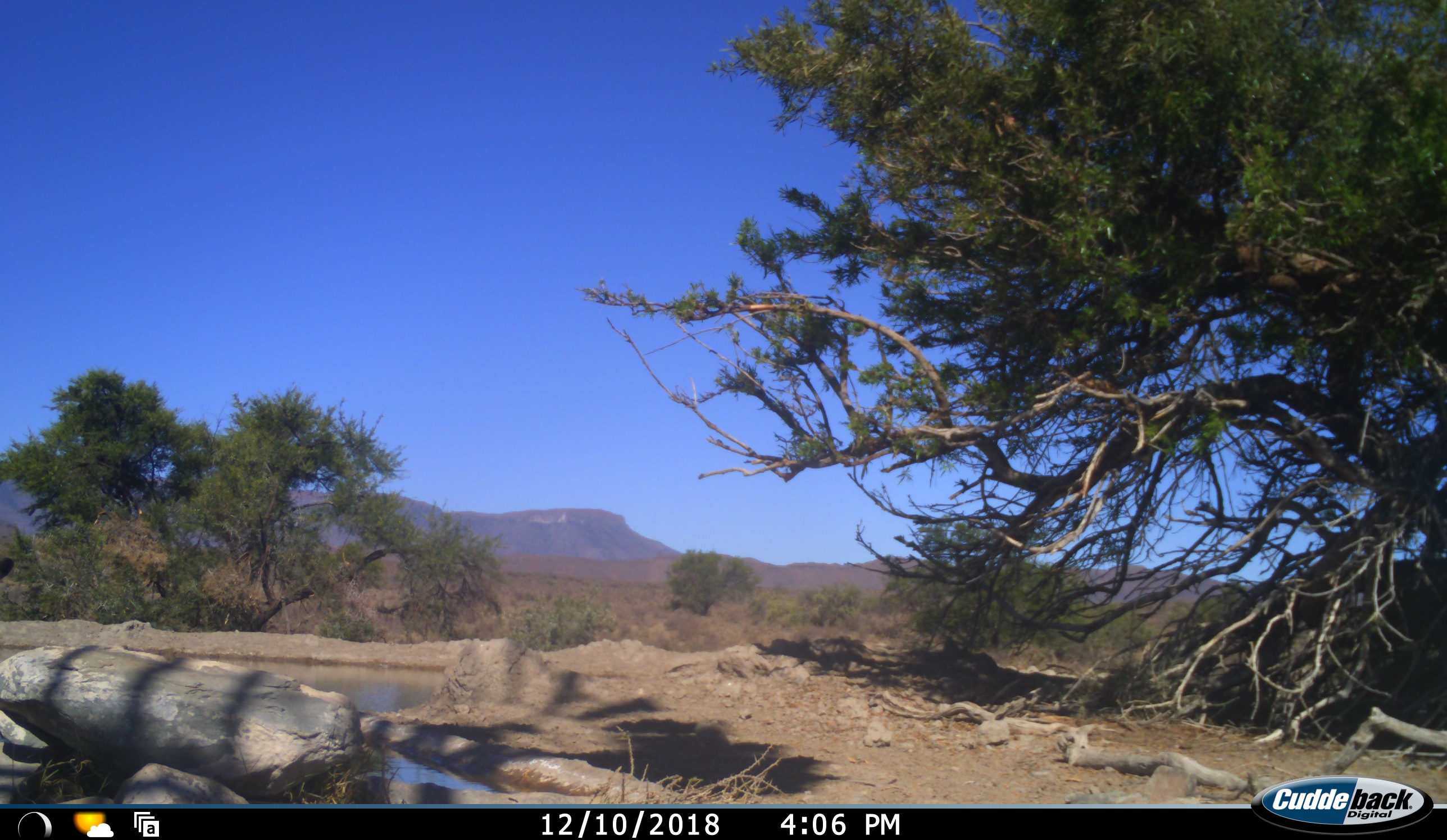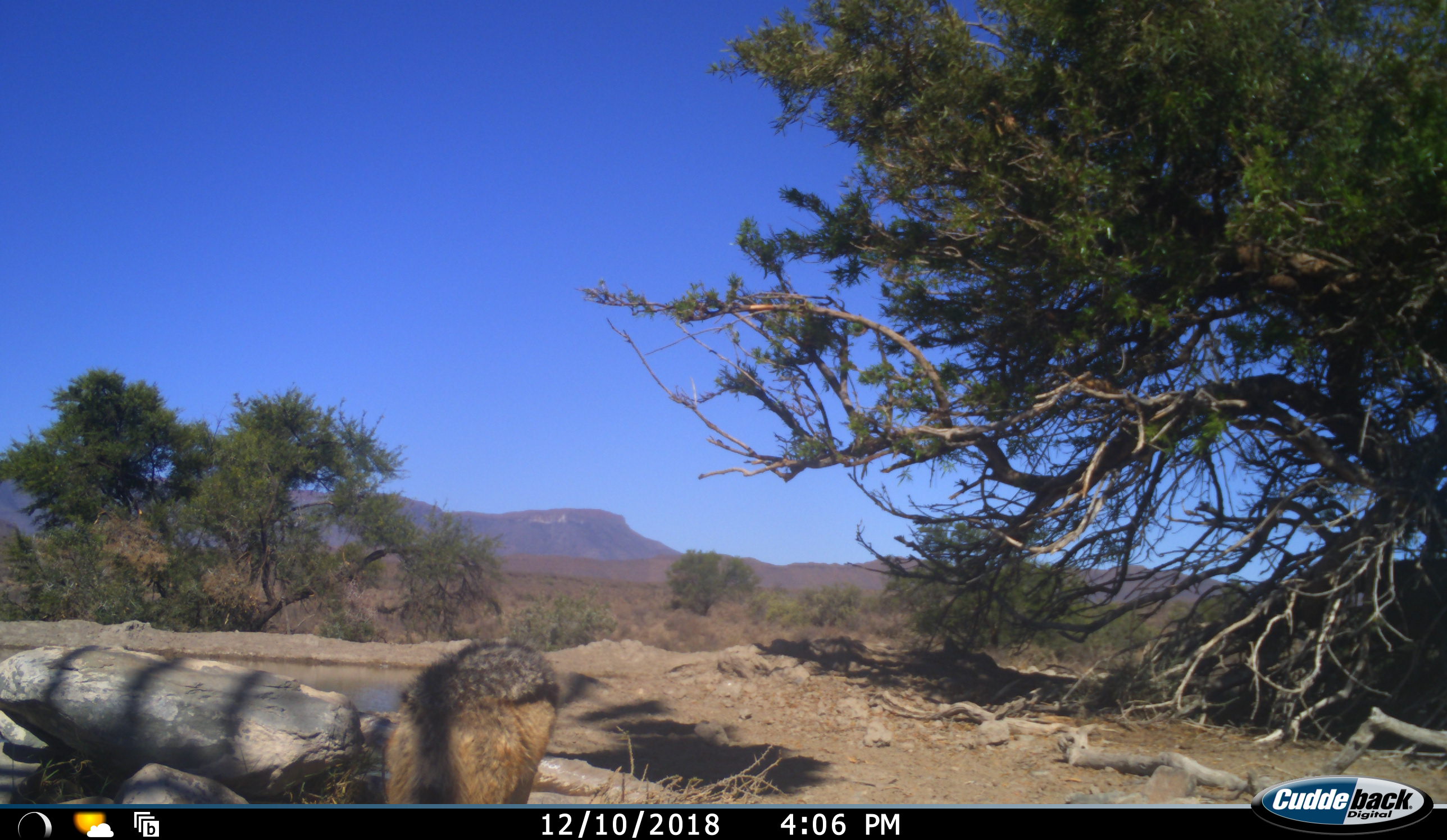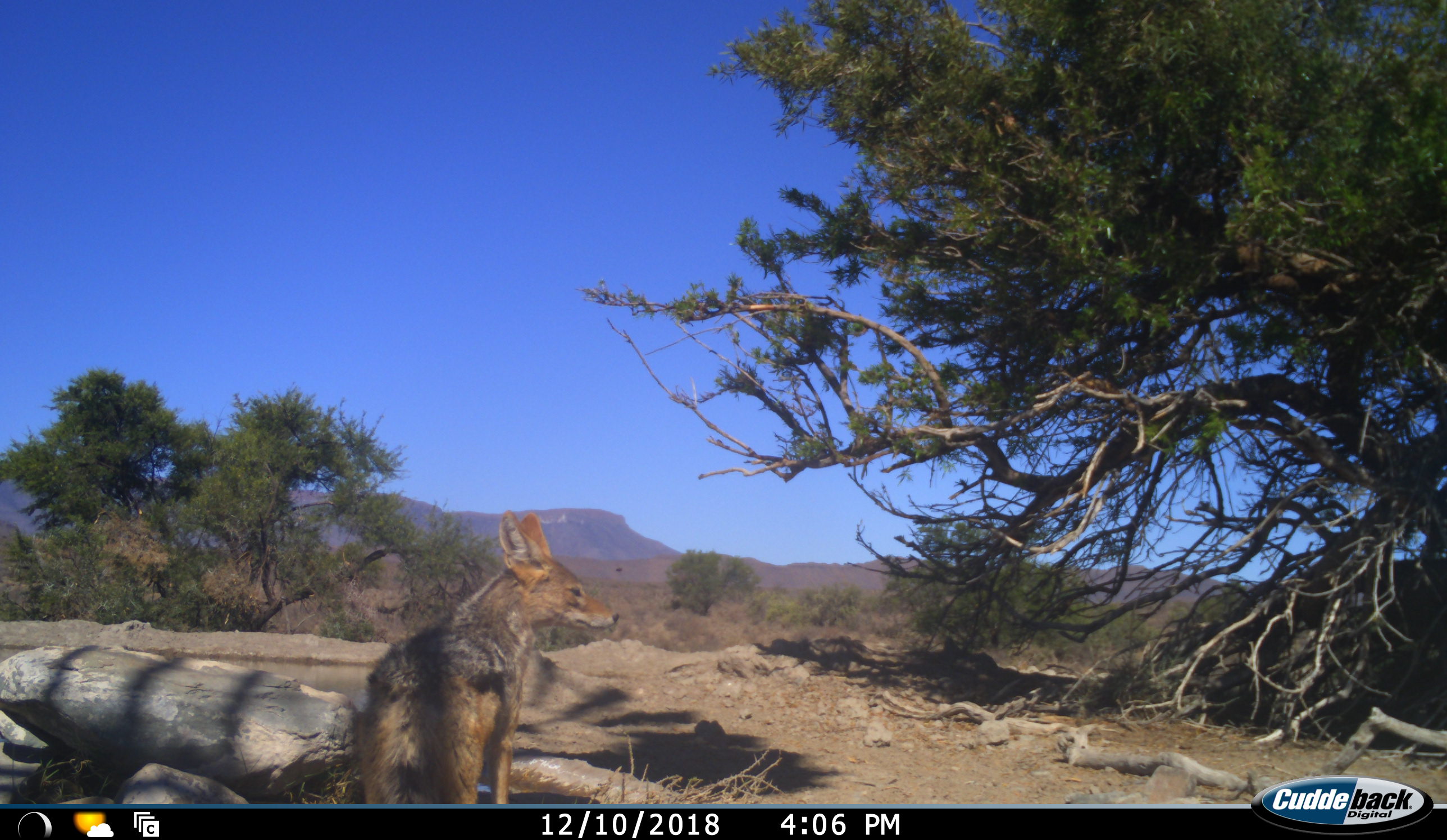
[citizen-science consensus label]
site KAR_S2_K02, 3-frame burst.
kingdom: Animalia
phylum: Chordata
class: Mammalia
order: Carnivora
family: Canidae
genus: Lupulella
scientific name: Lupulella mesomelas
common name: black-backed jackal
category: jackalblackbacked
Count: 1.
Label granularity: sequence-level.